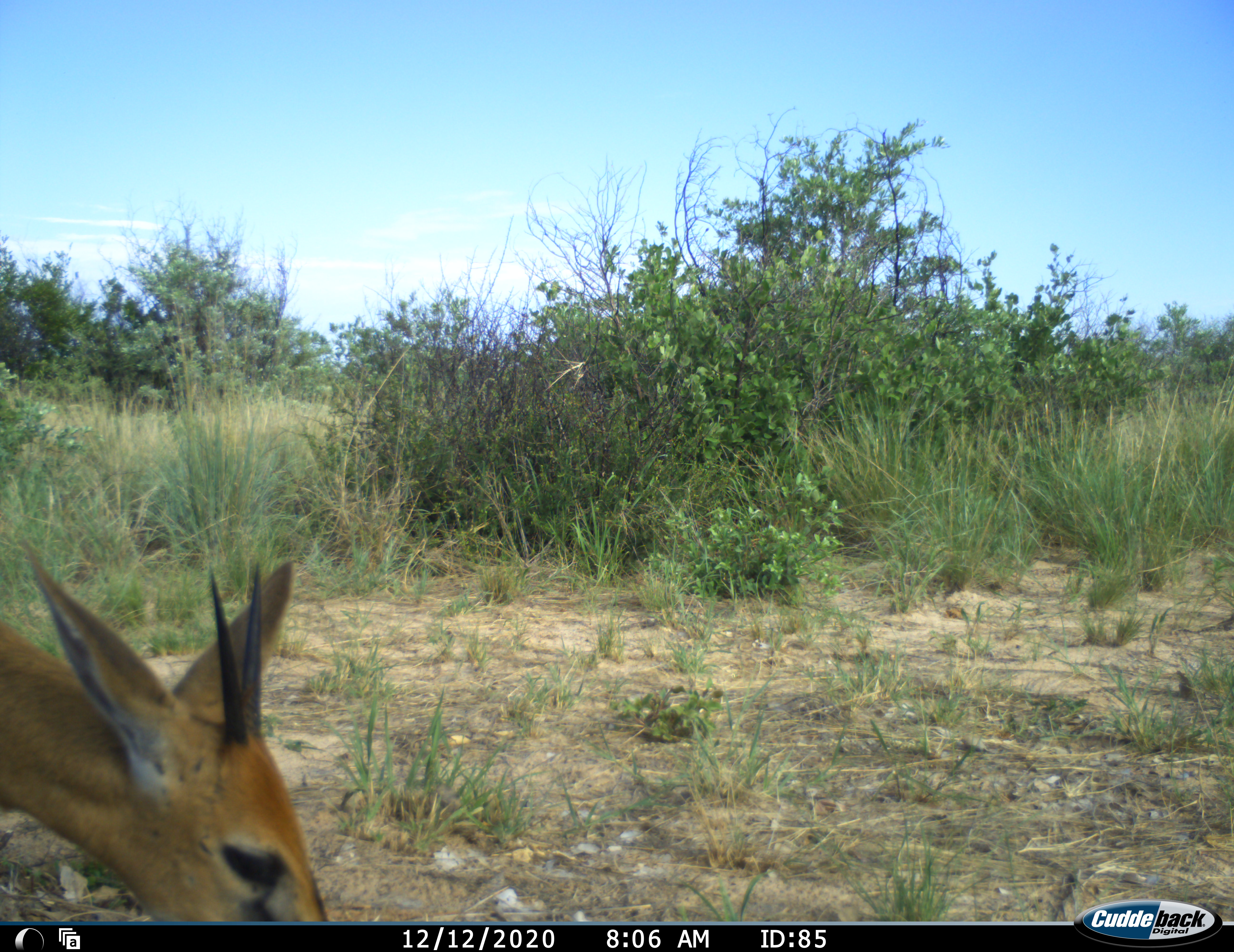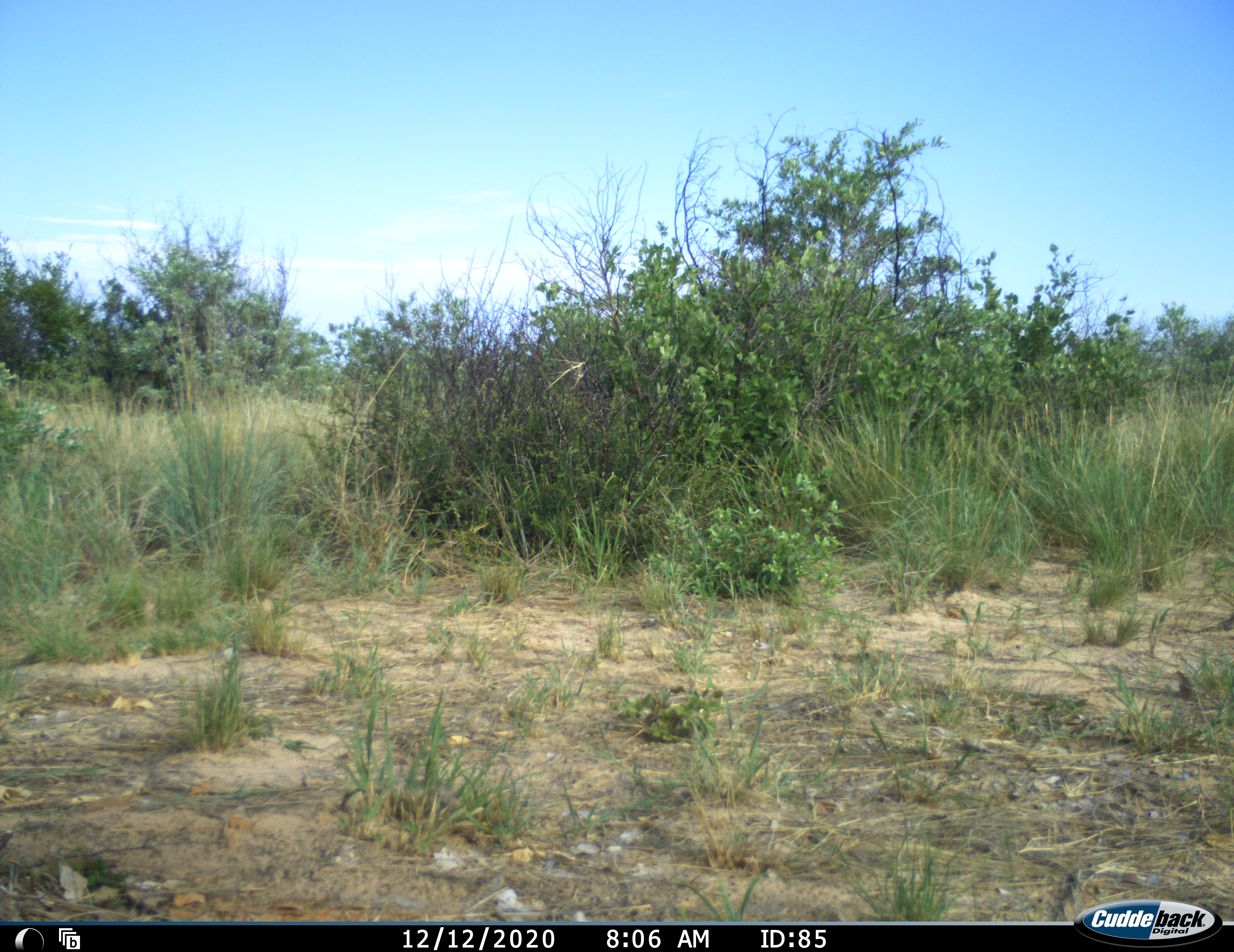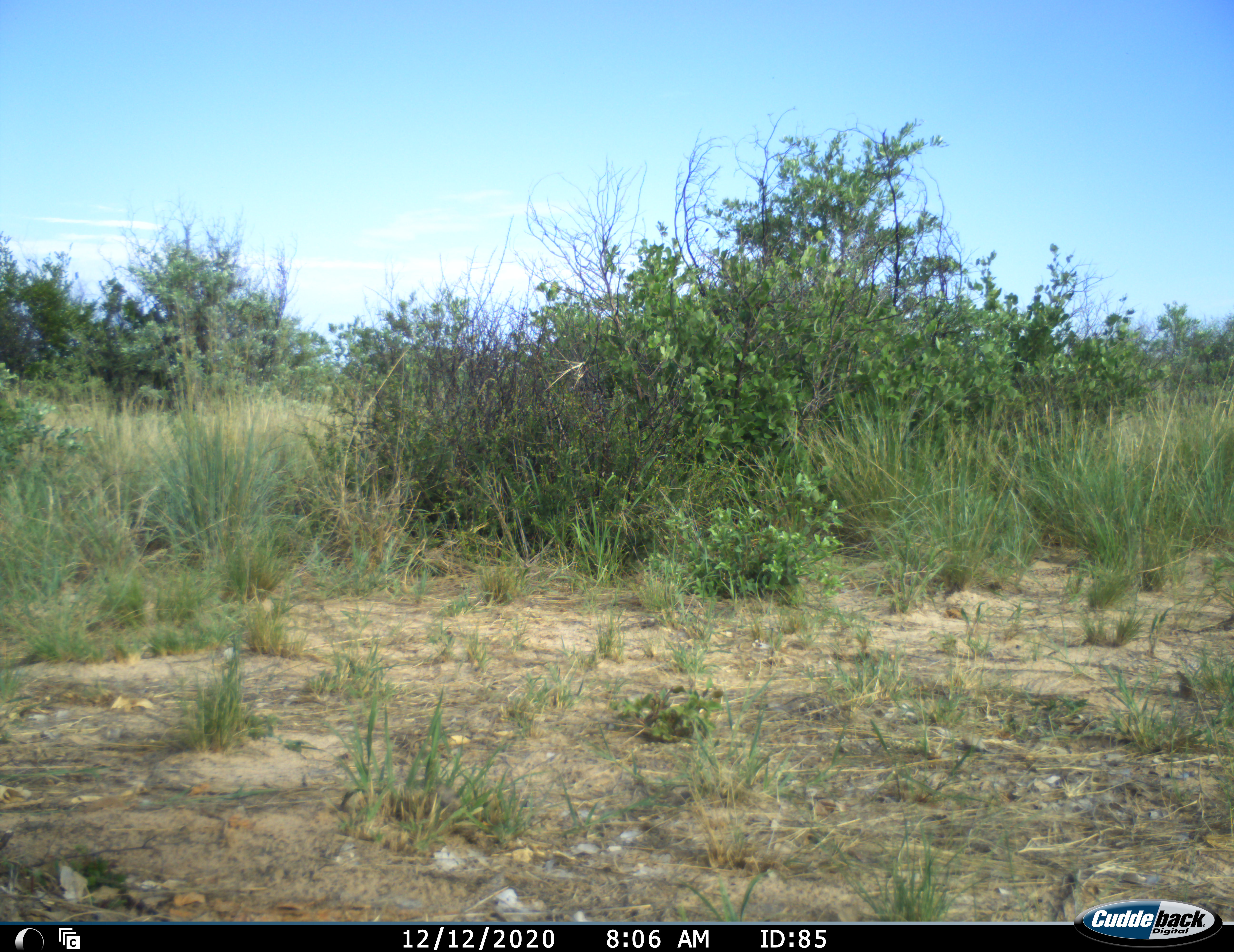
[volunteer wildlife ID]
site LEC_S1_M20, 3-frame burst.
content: unidentified animal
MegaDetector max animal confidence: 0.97